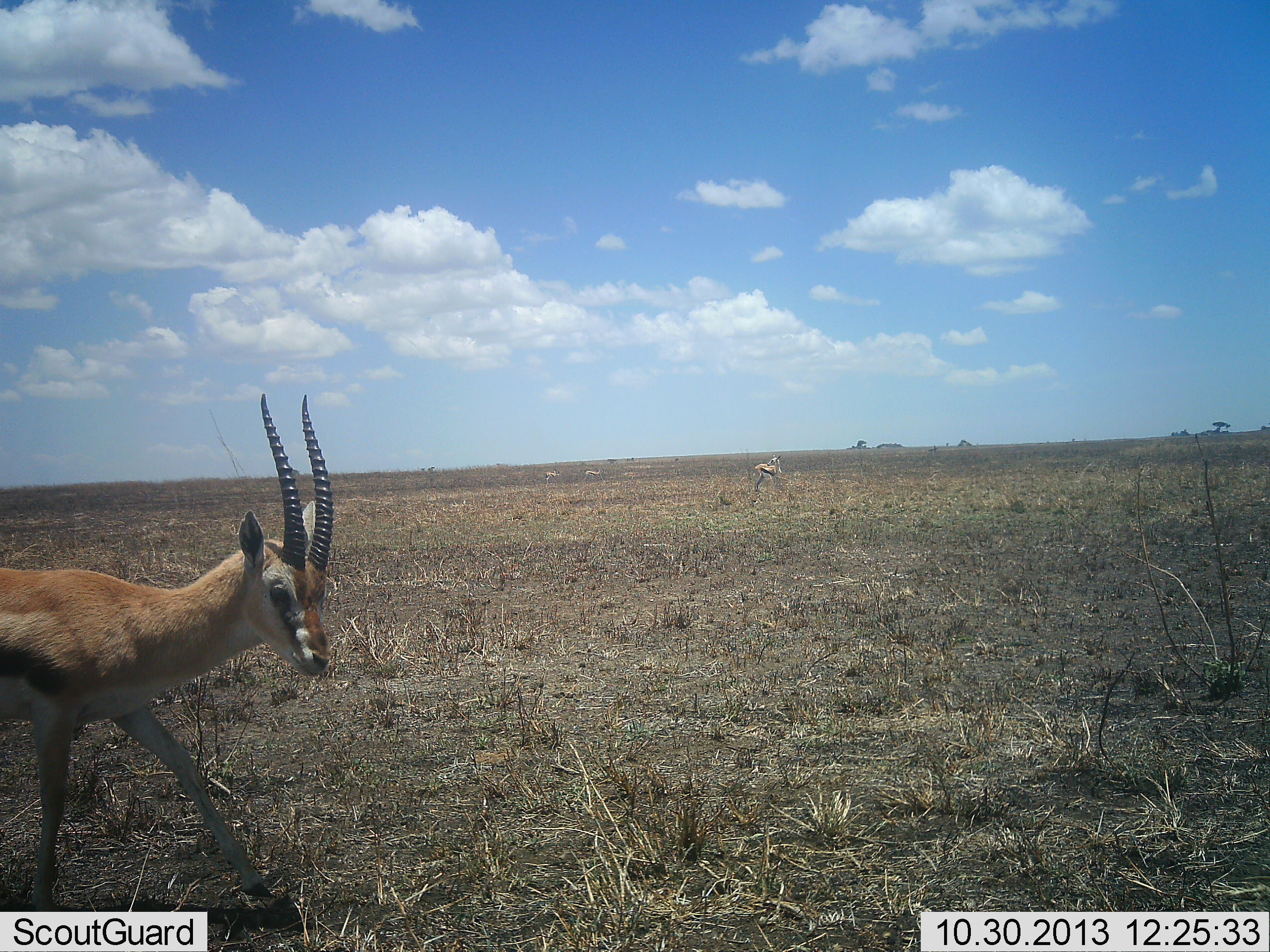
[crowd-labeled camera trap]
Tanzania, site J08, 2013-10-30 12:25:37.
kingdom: Animalia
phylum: Chordata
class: Mammalia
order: Artiodactyla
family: Bovidae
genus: Eudorcas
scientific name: Eudorcas thomsonii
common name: thomson's gazelle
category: gazellethomsons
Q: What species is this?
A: Gazellethomsons (thomson's gazelle) (Eudorcas thomsonii).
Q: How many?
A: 2.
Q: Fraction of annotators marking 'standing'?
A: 60%.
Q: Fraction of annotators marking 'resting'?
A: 0%.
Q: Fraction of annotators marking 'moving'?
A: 60%.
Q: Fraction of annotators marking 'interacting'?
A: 0%.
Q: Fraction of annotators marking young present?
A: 0%.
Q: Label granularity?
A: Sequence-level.